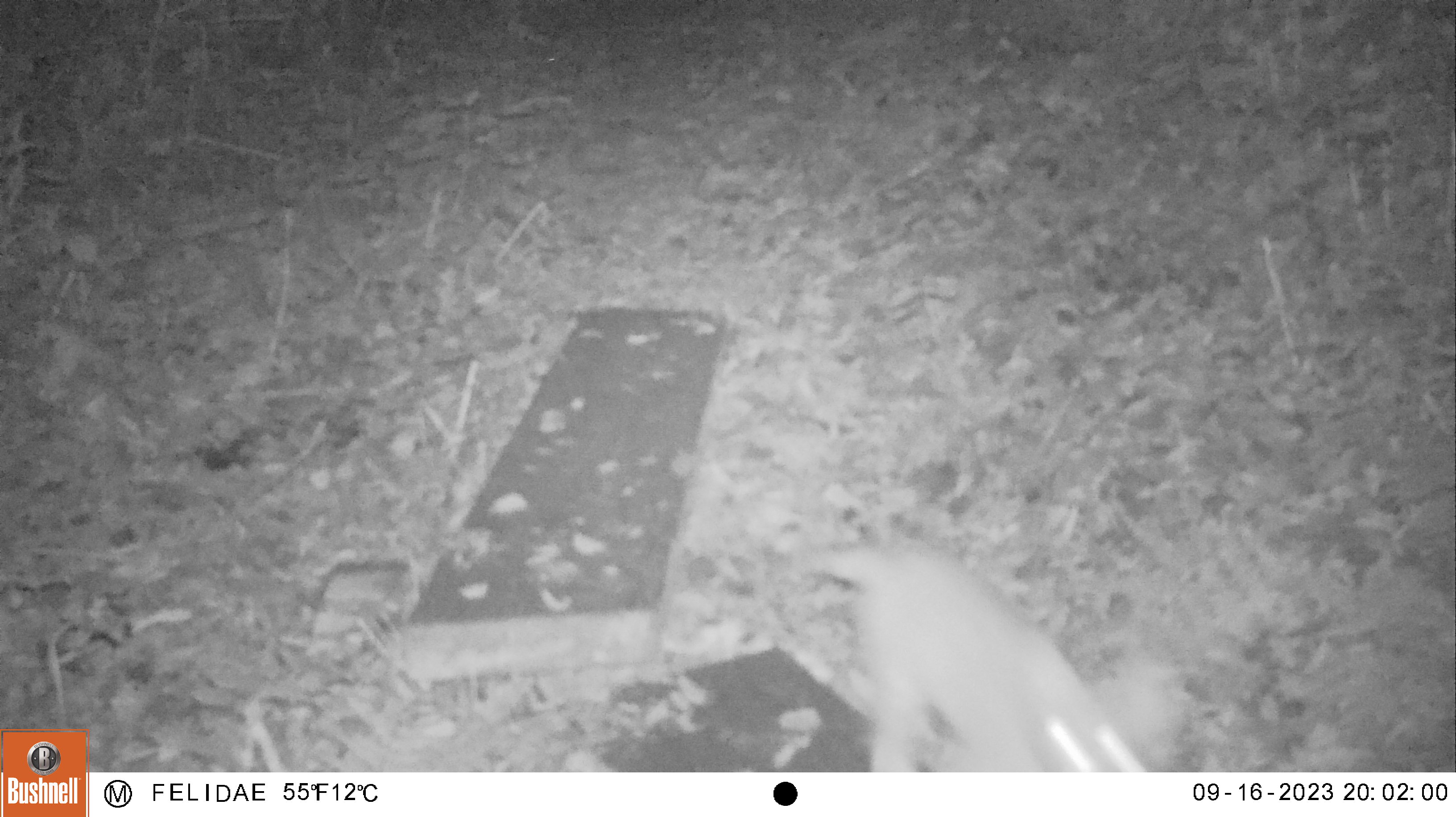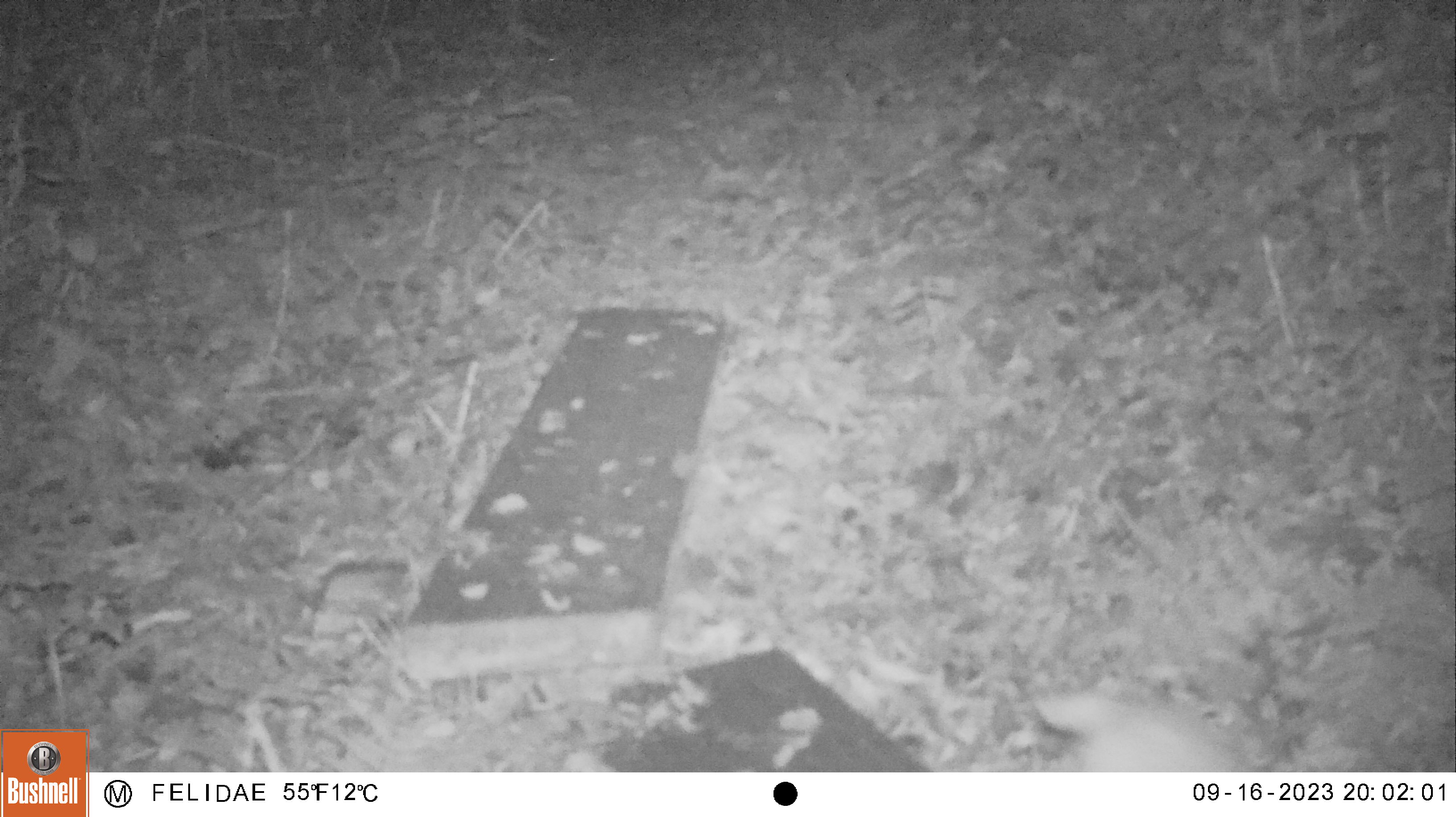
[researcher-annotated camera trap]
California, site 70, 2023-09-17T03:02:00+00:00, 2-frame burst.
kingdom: Animalia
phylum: Chordata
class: Mammalia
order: Carnivora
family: Felidae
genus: Lynx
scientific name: Lynx rufus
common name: bobcat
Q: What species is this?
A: Bobcat (Lynx rufus).